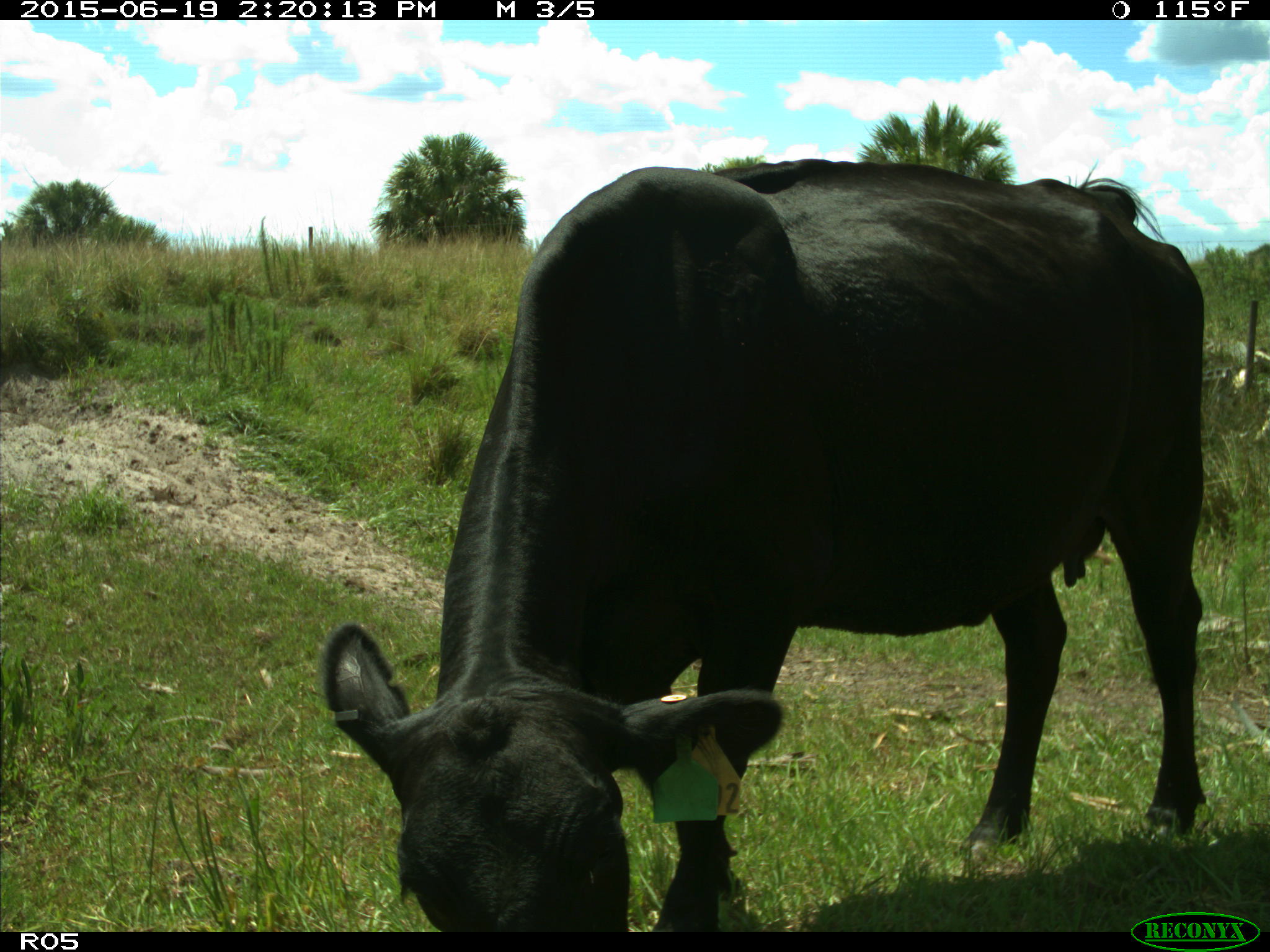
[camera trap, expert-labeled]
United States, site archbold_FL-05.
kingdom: Animalia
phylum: Chordata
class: Mammalia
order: Artiodactyla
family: Bovidae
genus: Bos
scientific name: Bos taurus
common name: domestic cow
Bos taurus (domestic cow).